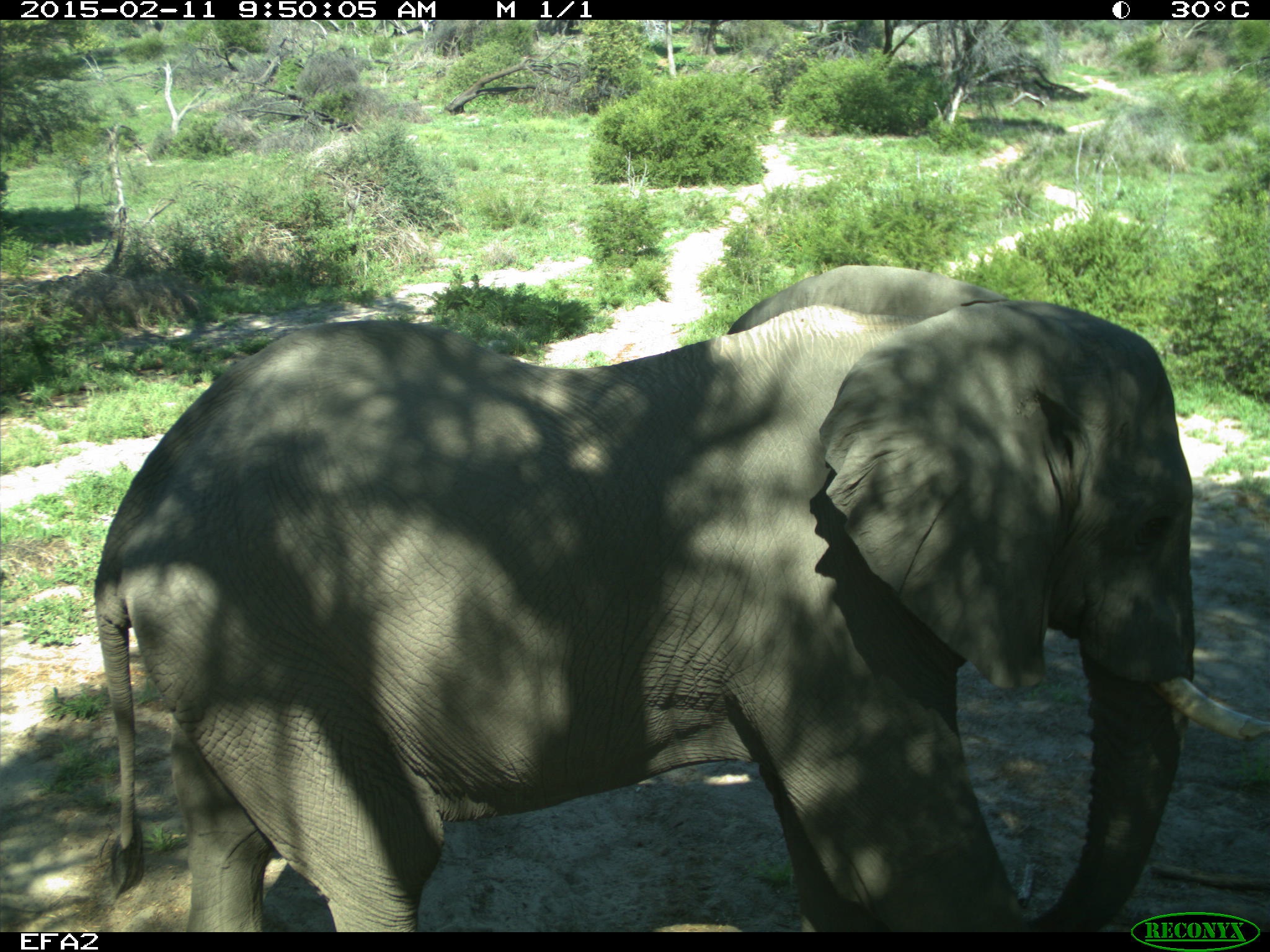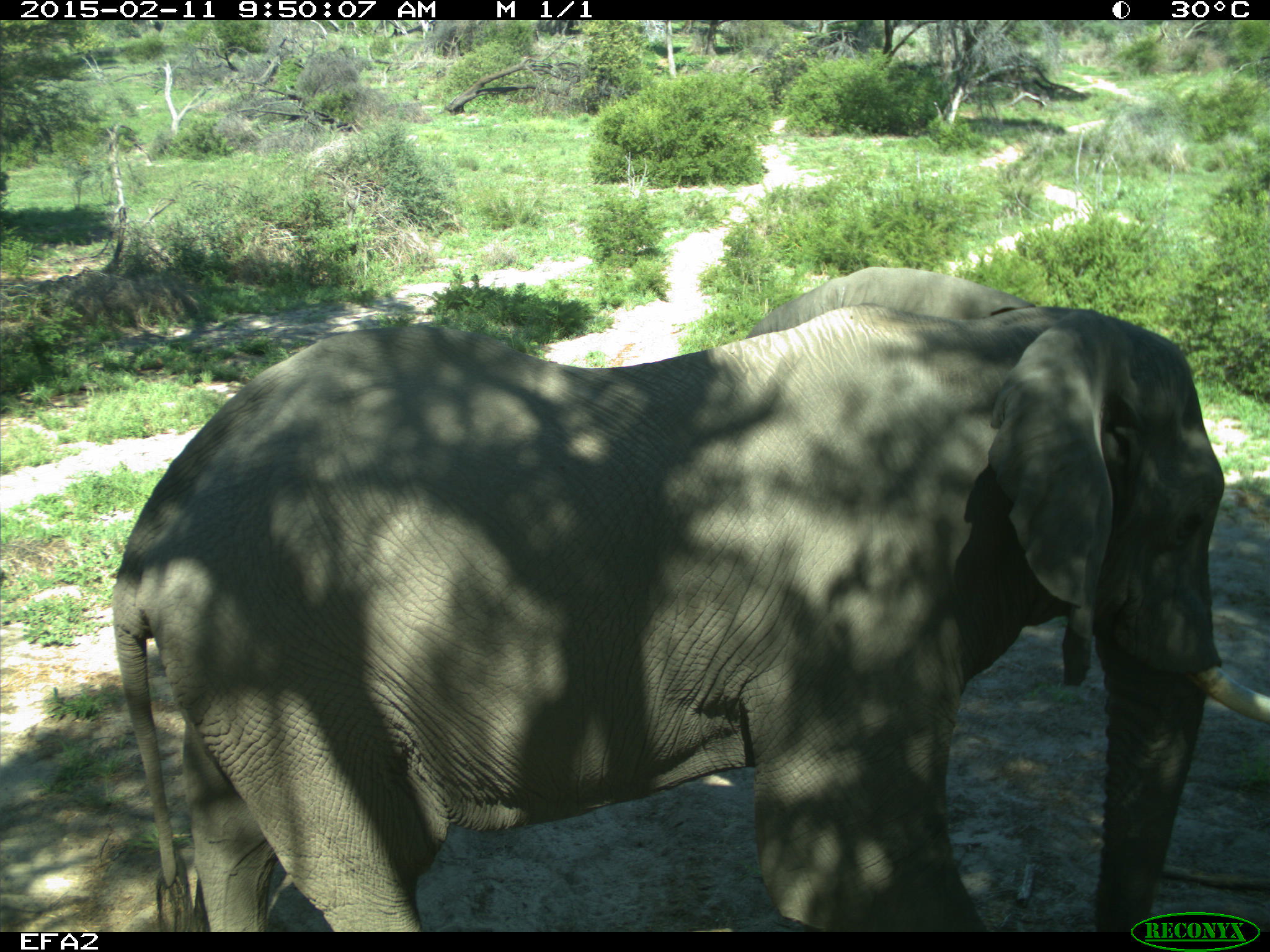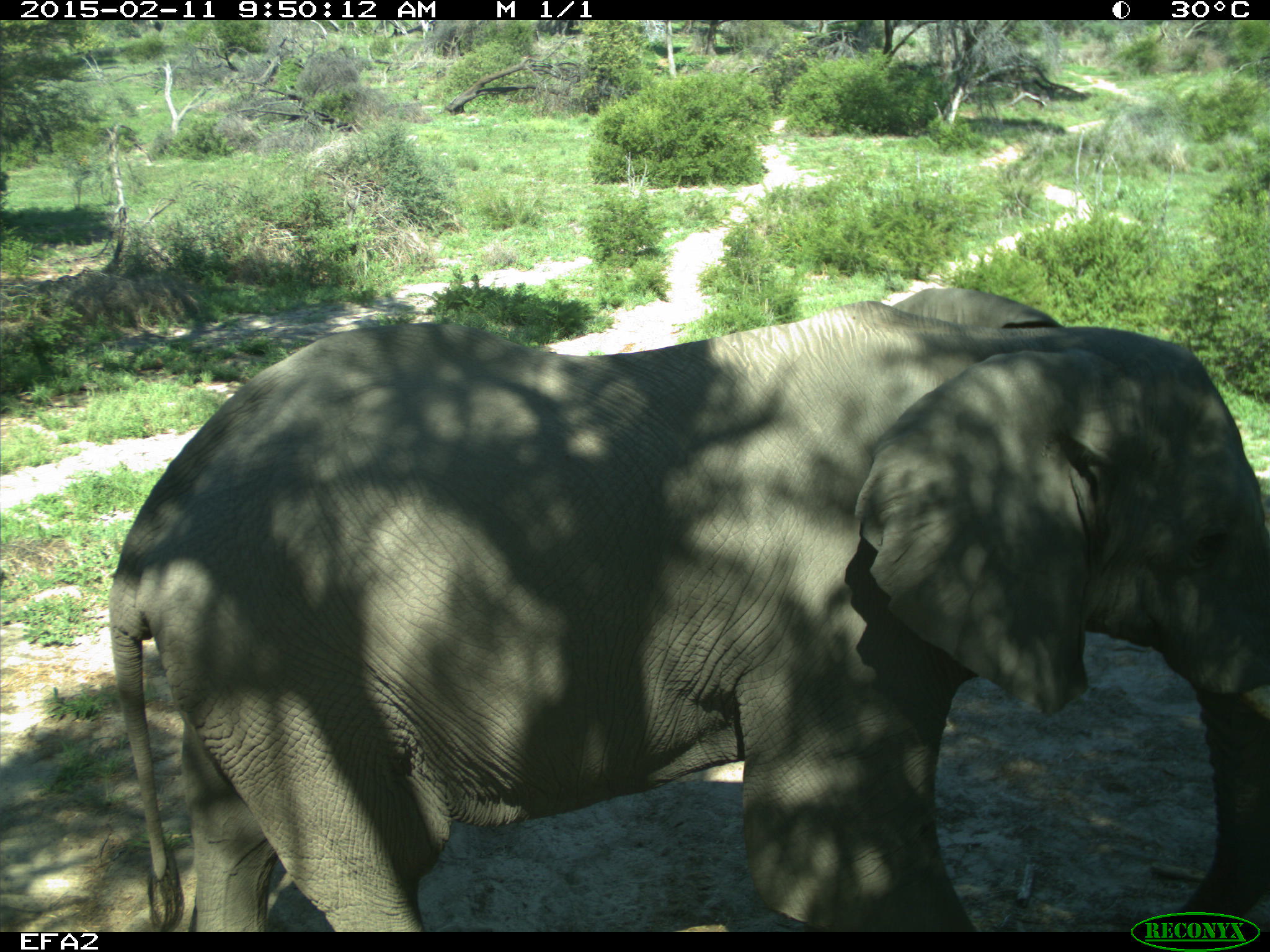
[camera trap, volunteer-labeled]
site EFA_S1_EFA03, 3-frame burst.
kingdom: Animalia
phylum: Chordata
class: Mammalia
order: Proboscidea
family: Elephantidae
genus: Loxodonta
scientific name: Loxodonta africana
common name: african bush elephant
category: elephant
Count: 1.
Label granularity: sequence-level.